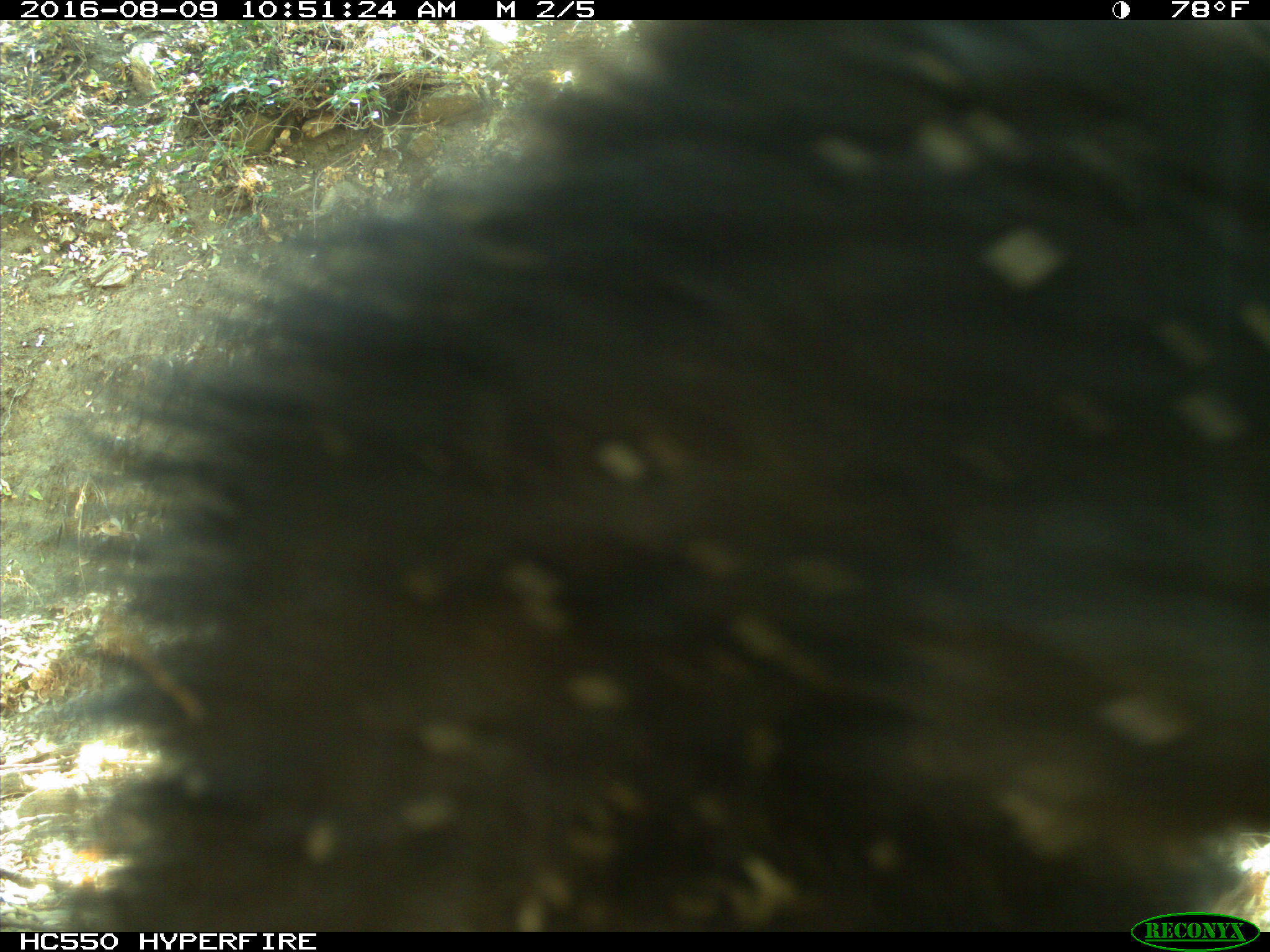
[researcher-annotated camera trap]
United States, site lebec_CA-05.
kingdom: Animalia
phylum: Chordata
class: Mammalia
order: Carnivora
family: Ursidae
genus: Ursus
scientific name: Ursus americanus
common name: american black bear